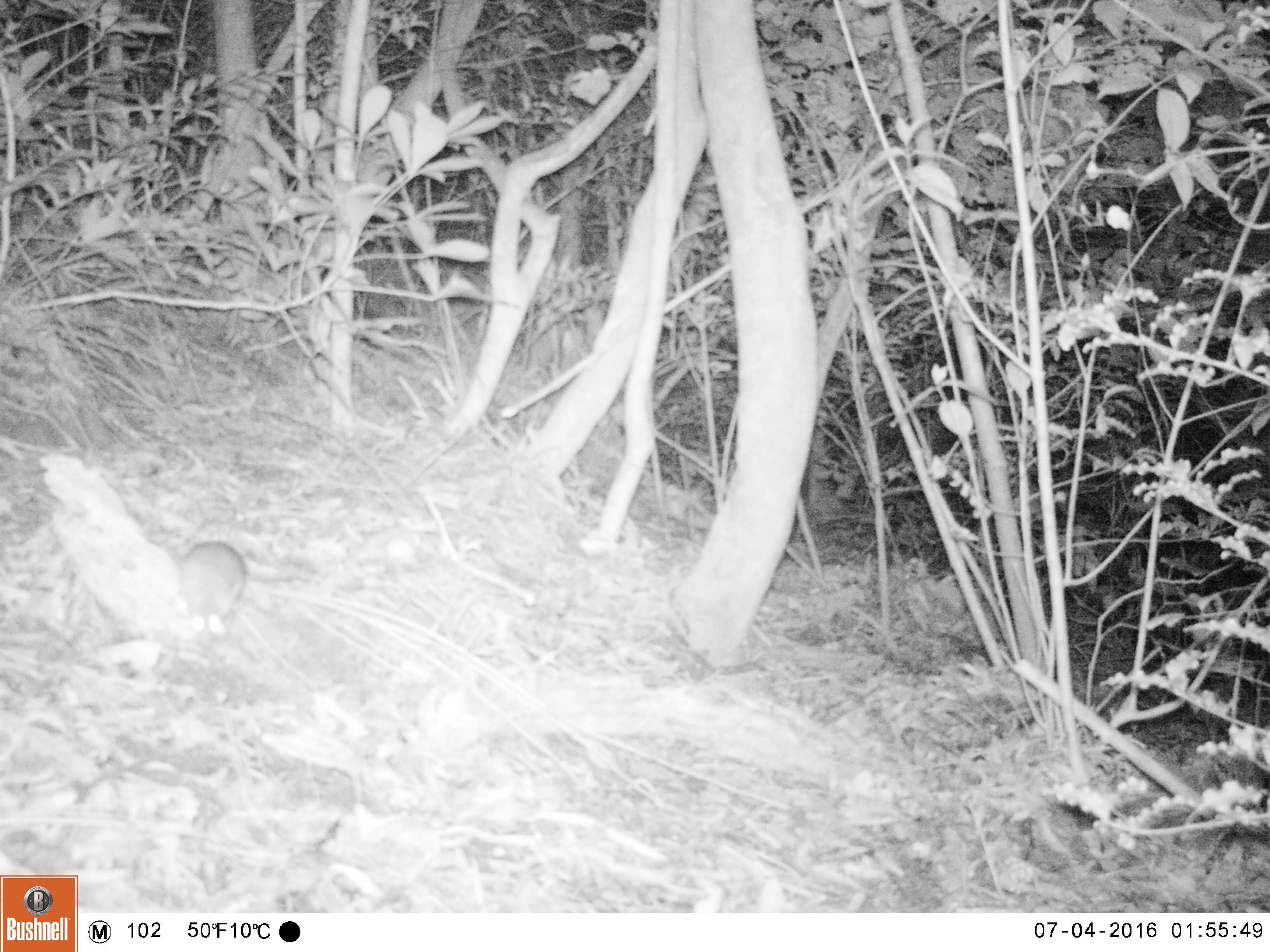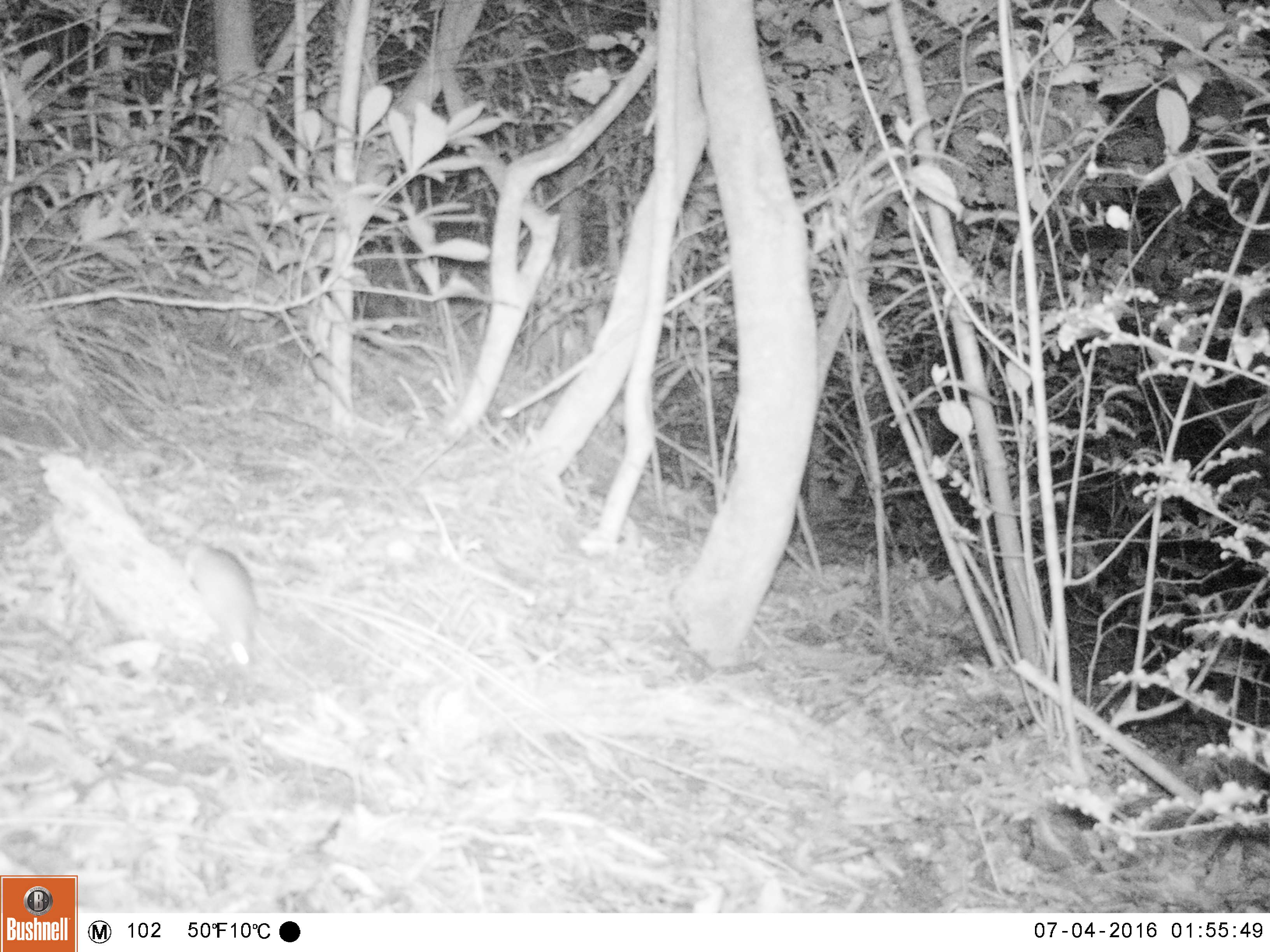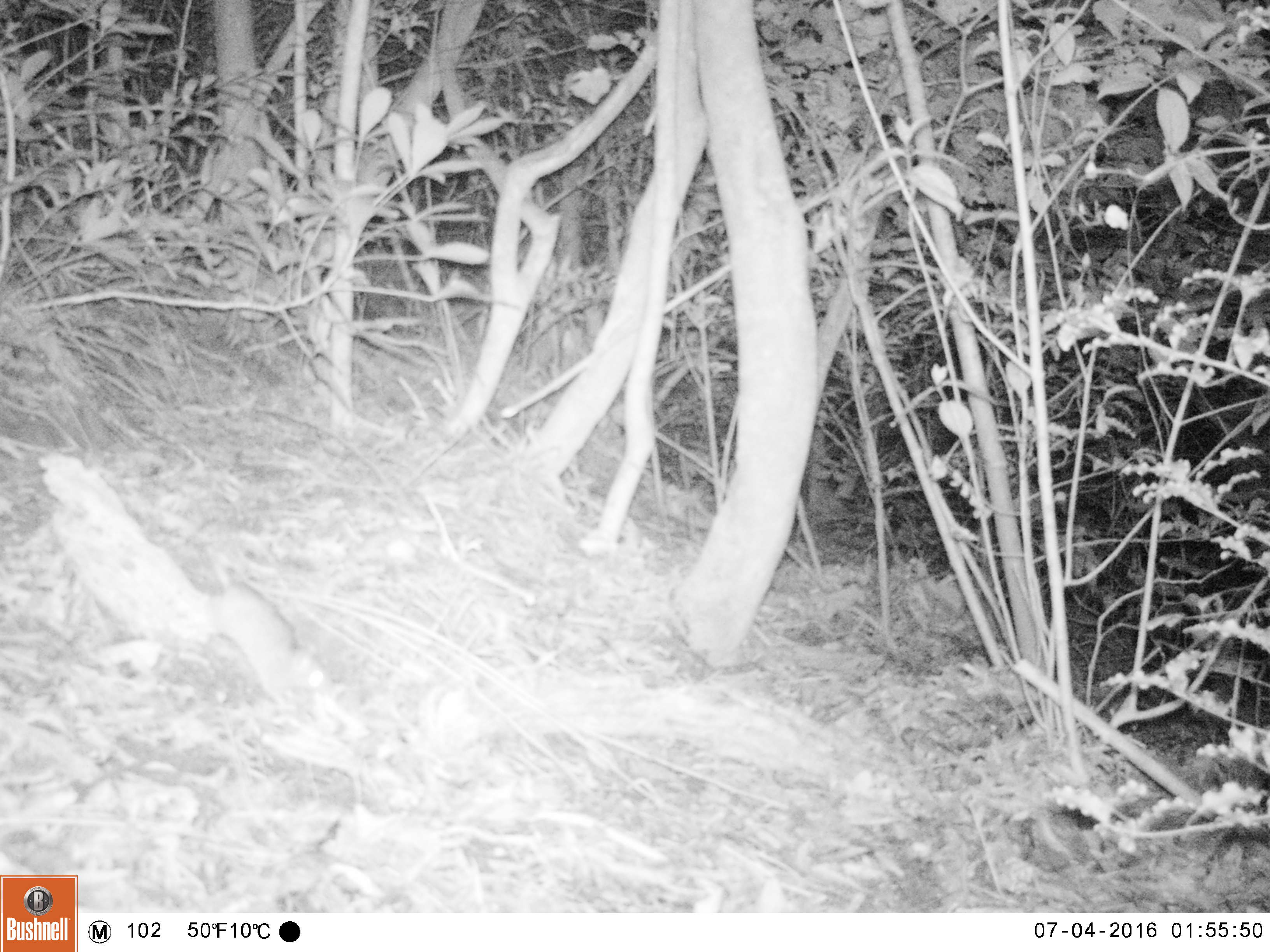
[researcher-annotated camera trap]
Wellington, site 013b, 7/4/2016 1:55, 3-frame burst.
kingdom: Animalia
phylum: Chordata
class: Mammalia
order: Rodentia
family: Muridae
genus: Rattus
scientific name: Rattus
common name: rat